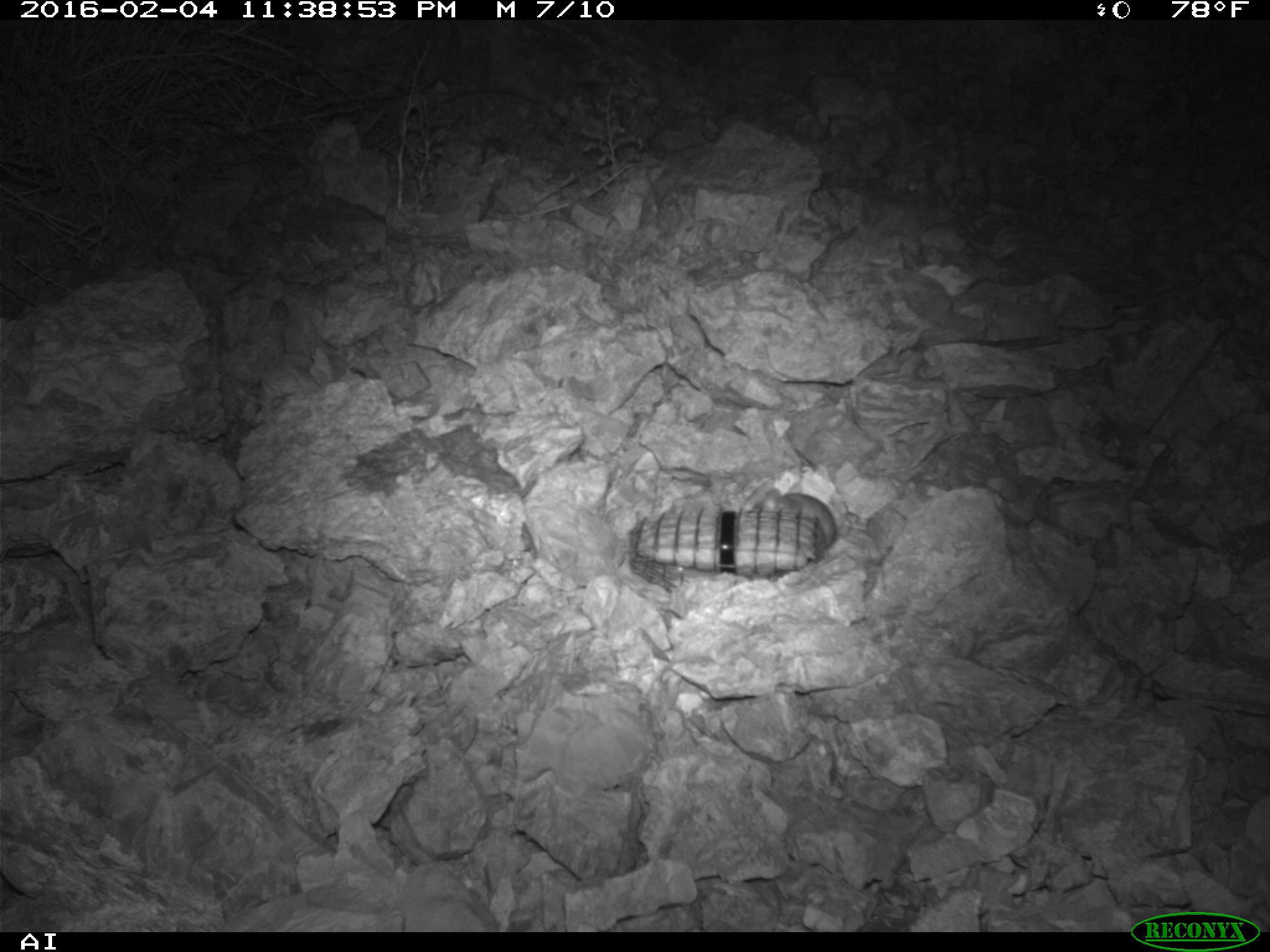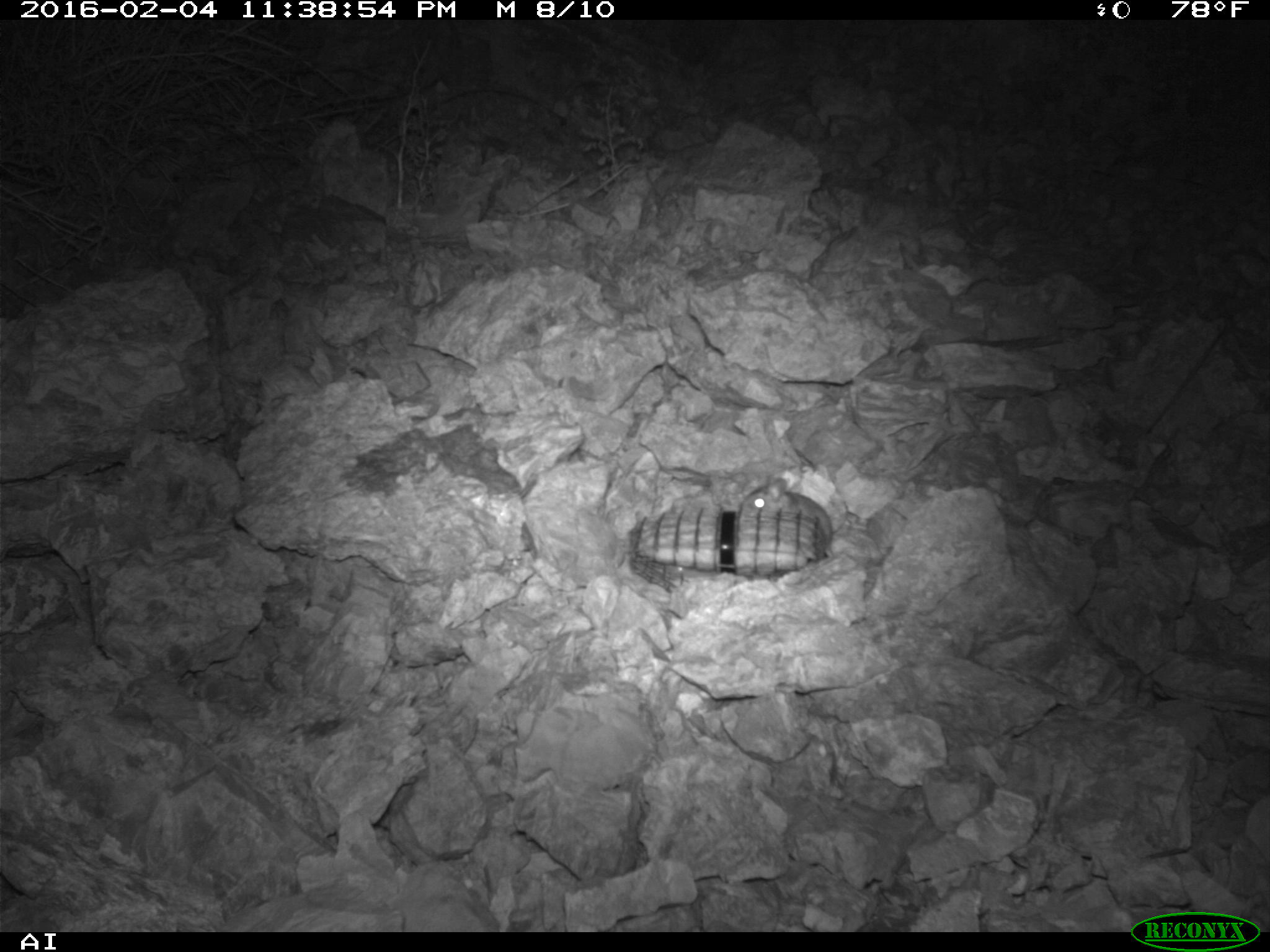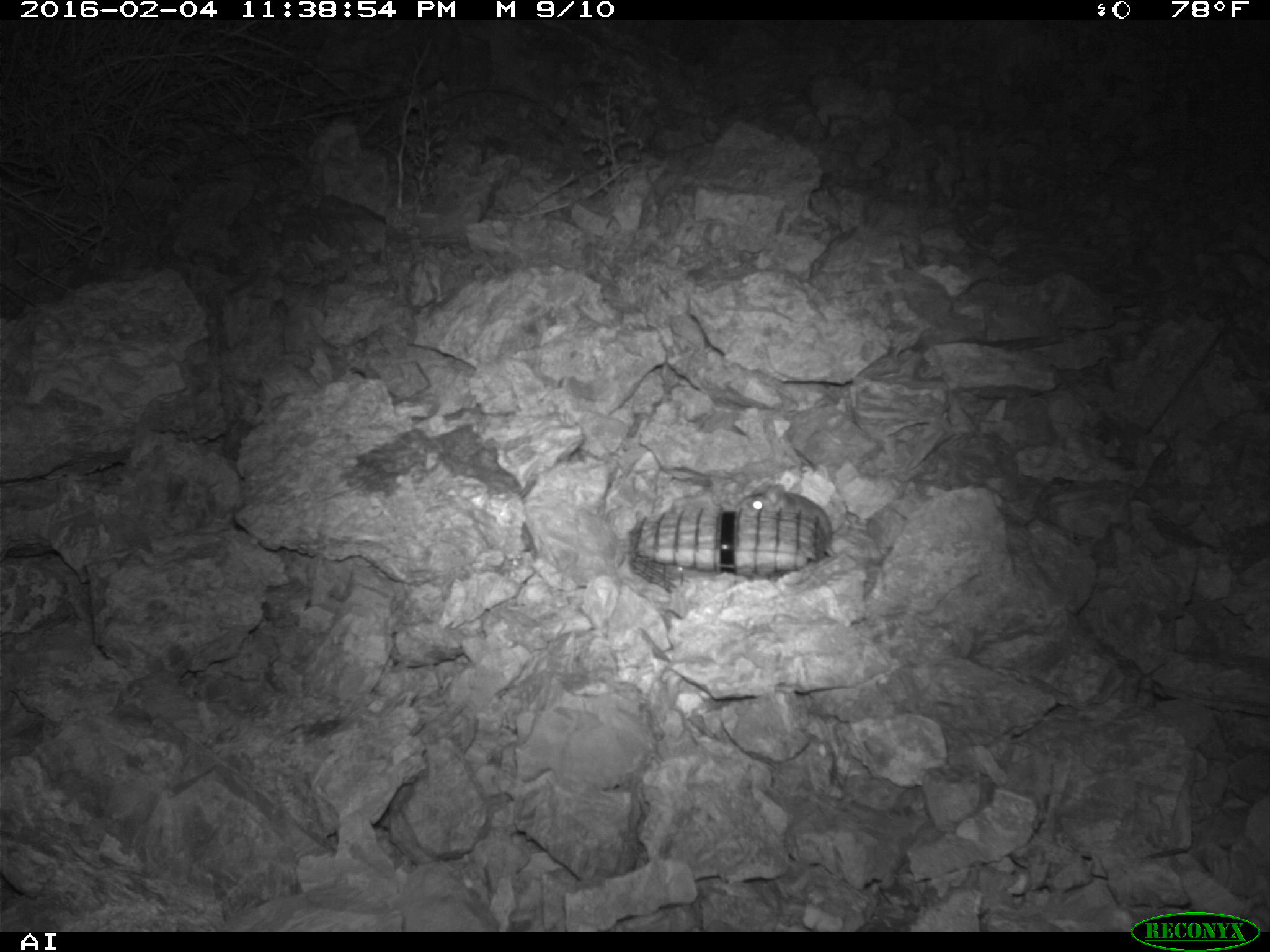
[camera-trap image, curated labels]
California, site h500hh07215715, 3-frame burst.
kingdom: Animalia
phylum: Chordata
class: Mammalia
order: Rodentia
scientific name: Rodentia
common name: rodent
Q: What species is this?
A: Rodent (Rodentia).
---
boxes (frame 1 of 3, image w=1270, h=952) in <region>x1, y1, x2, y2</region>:
rodent: <region>753, 487, 838, 548</region>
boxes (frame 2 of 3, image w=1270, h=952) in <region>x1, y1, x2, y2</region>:
rodent: <region>735, 475, 832, 557</region>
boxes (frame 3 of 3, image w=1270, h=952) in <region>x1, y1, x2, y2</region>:
rodent: <region>736, 483, 836, 558</region>